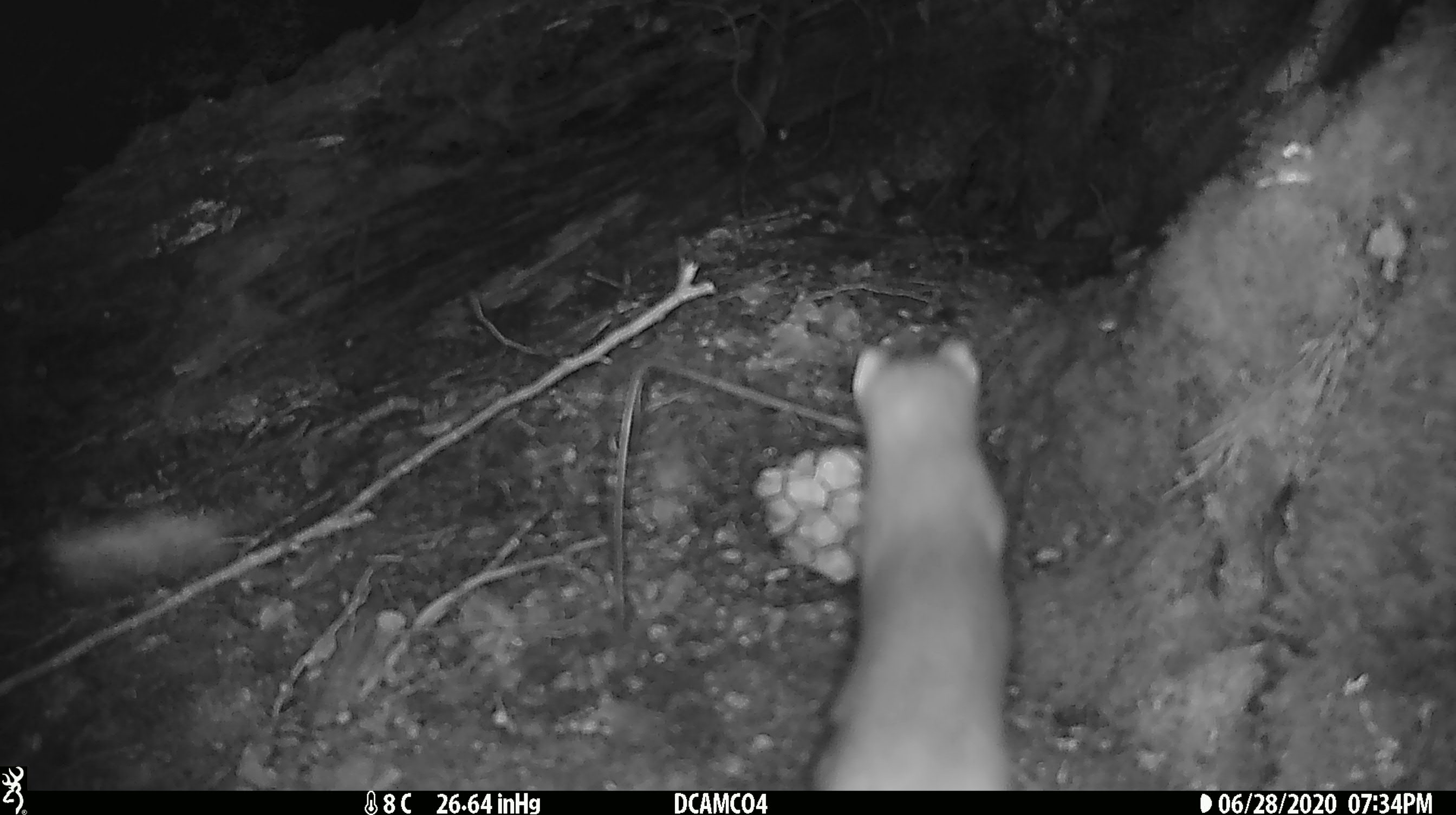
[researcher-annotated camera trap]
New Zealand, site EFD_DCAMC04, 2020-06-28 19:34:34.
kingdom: Animalia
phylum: Chordata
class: Mammalia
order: Carnivora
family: Mustelidae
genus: Mustela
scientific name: Mustela erminea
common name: stoat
Stoat (Mustela erminea).